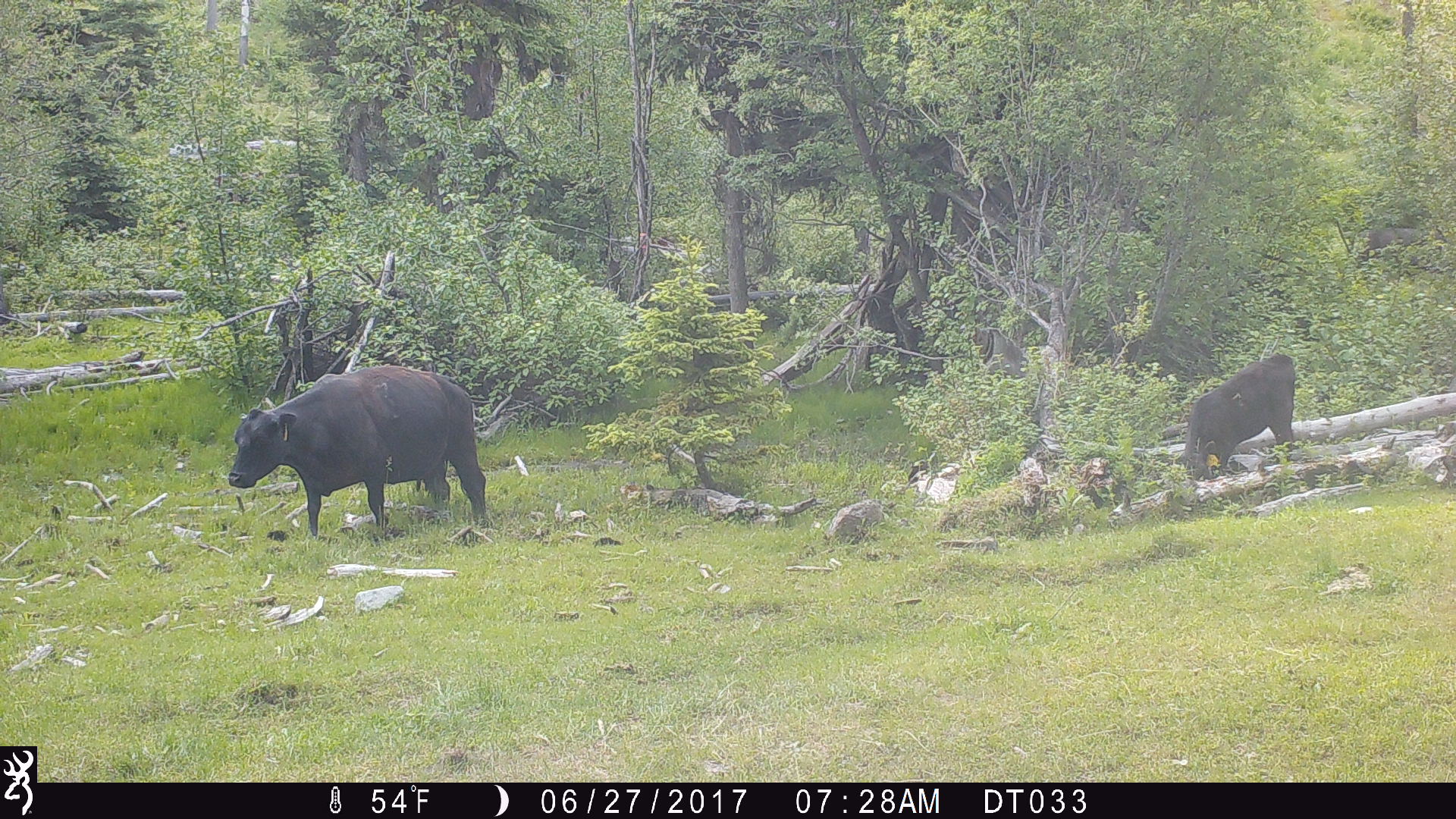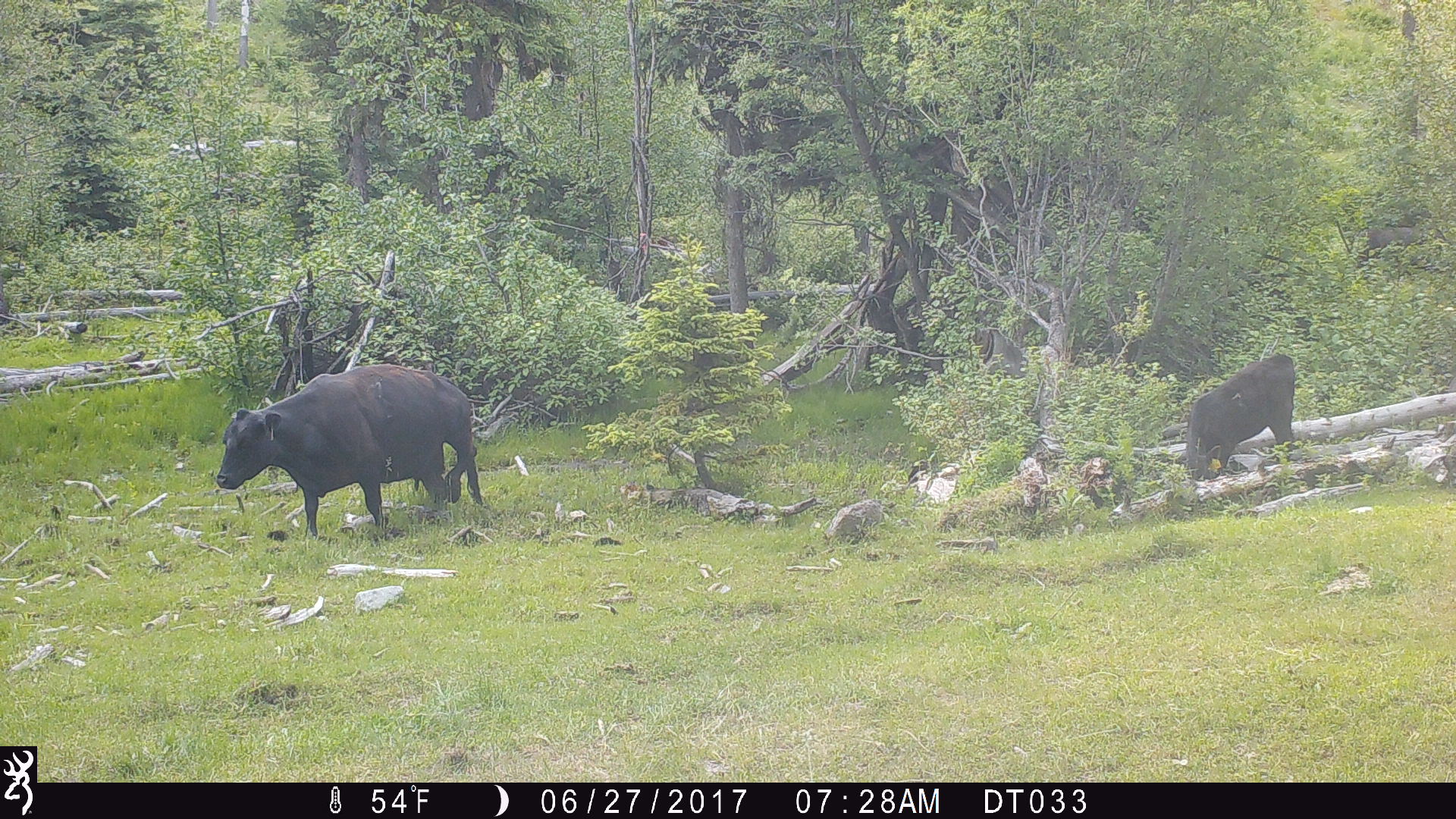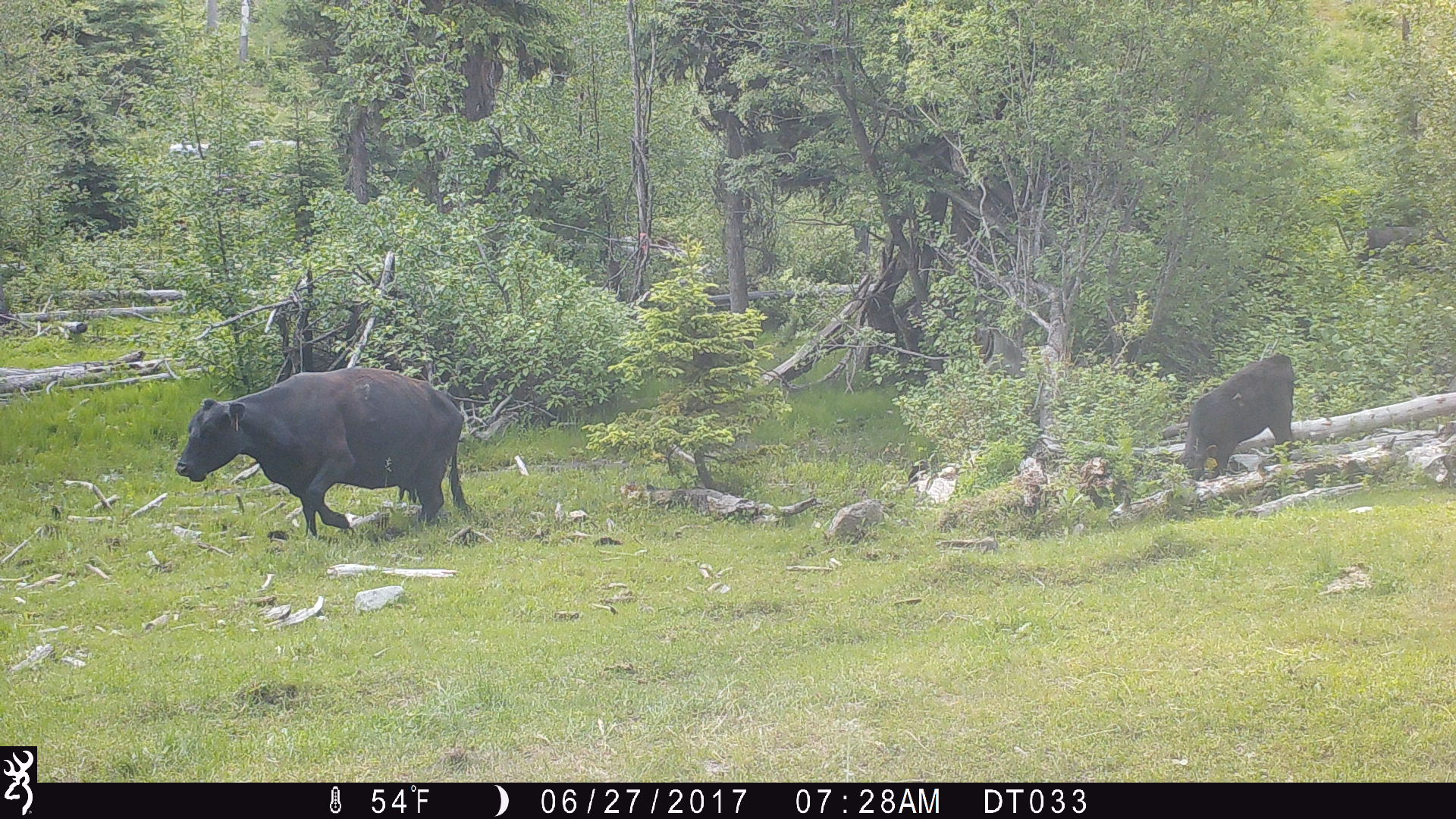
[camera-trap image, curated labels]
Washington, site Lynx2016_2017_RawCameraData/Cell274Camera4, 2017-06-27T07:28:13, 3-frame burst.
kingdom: Animalia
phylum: Chordata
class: Mammalia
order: Artiodactyla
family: Bovidae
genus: Bos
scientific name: Bos taurus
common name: domestic cattle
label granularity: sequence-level